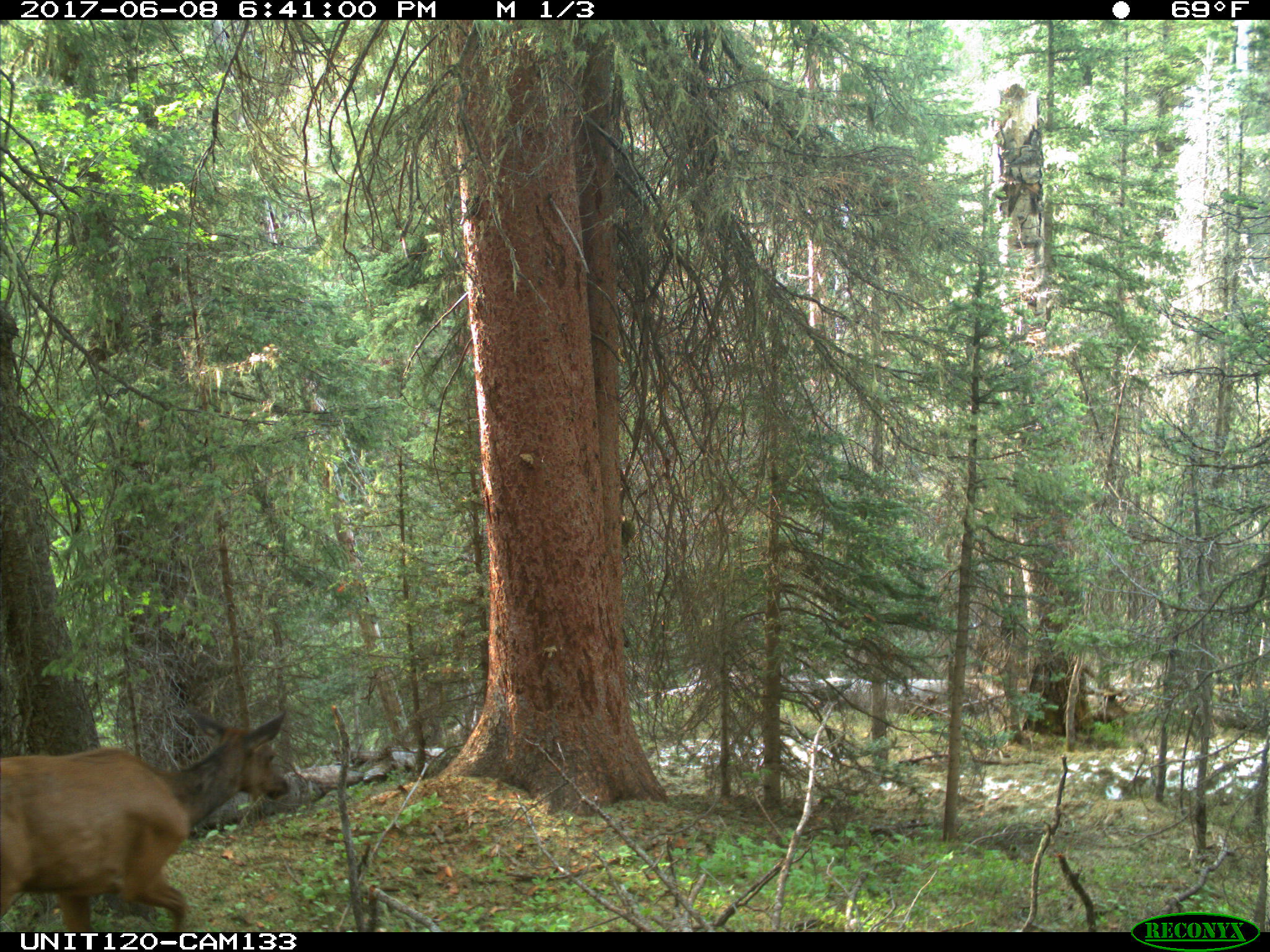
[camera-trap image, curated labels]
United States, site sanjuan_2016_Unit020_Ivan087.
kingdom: Animalia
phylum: Chordata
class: Mammalia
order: Artiodactyla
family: Cervidae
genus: Cervus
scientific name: Cervus elaphus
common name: red deer